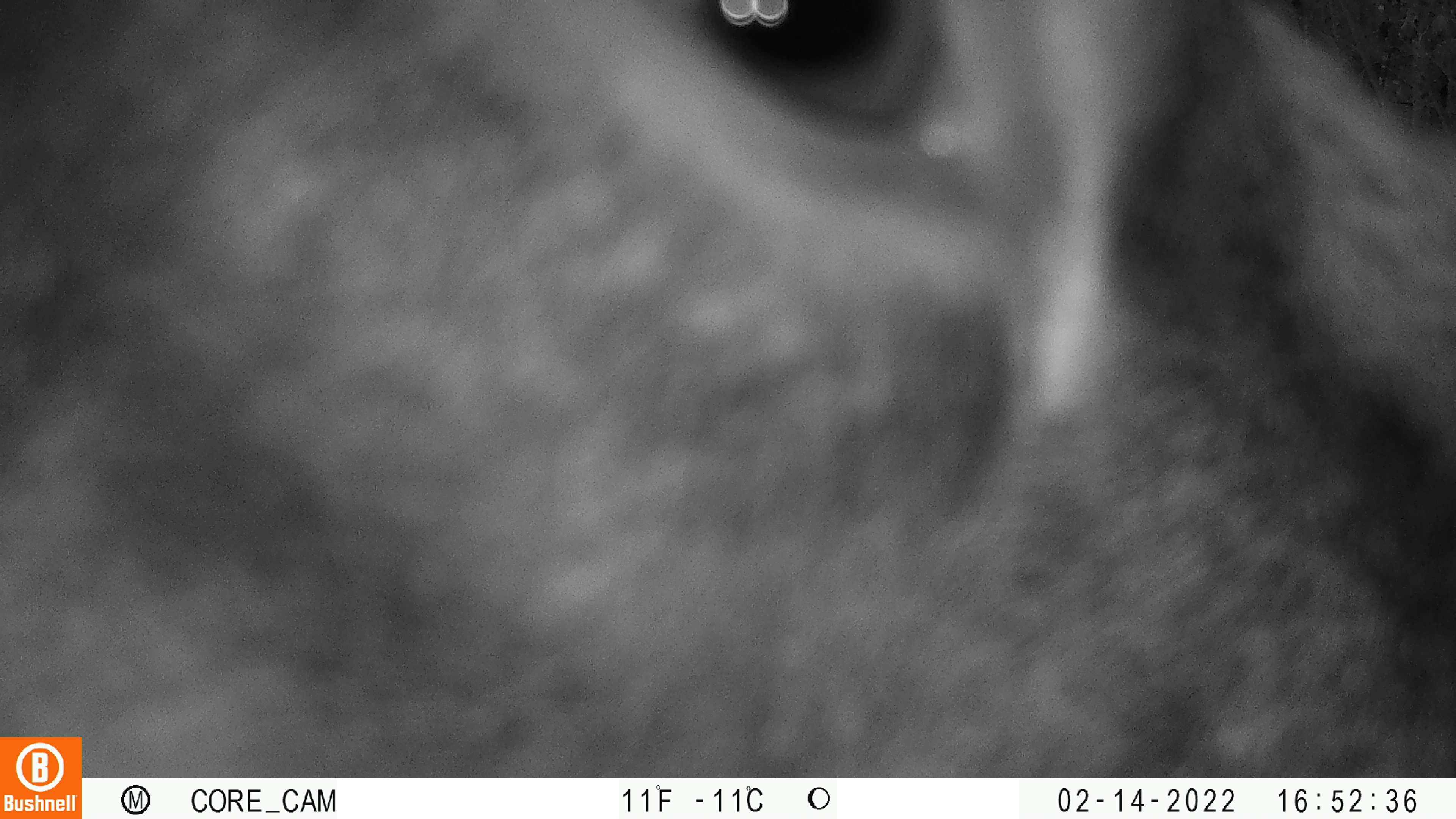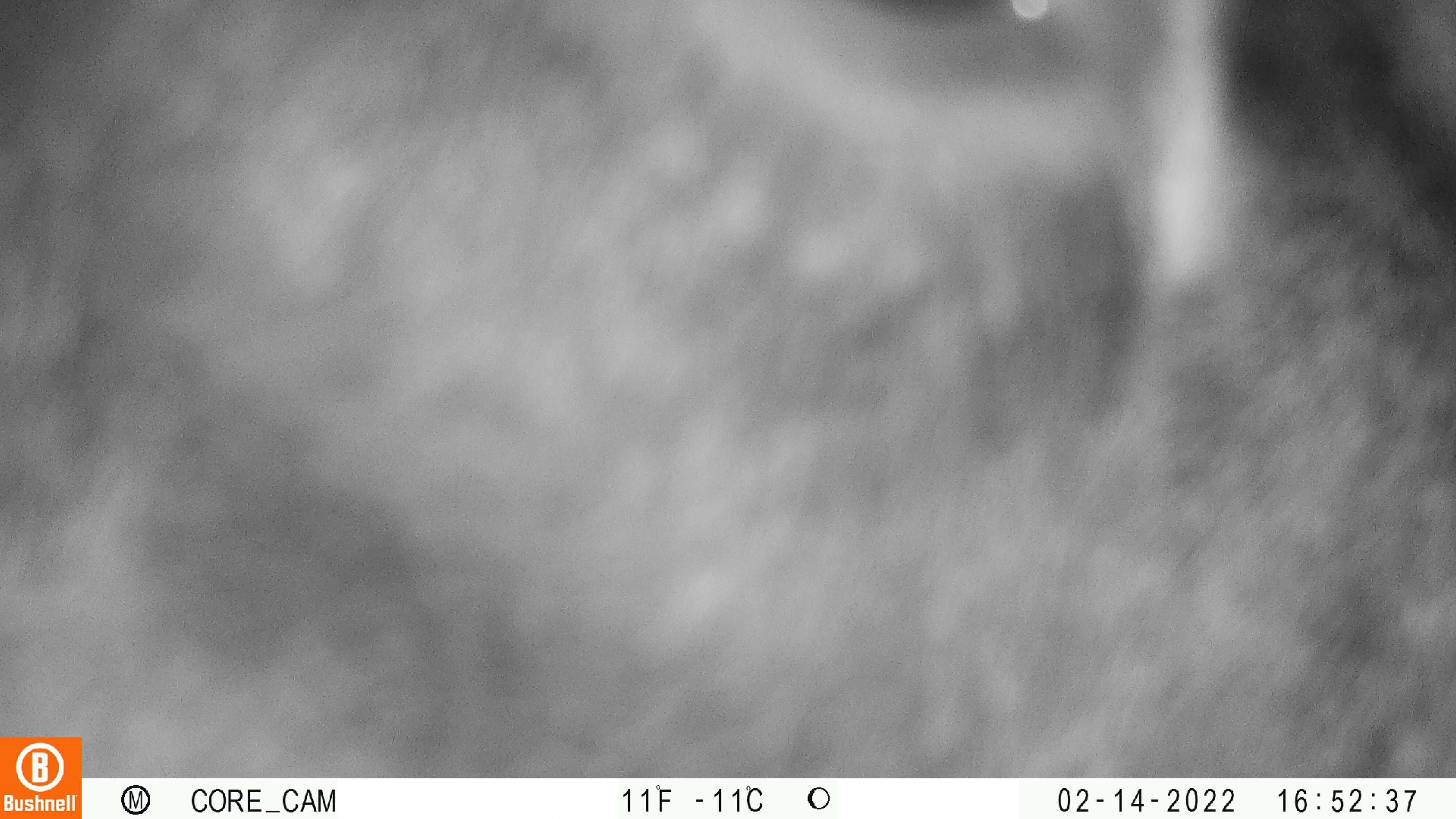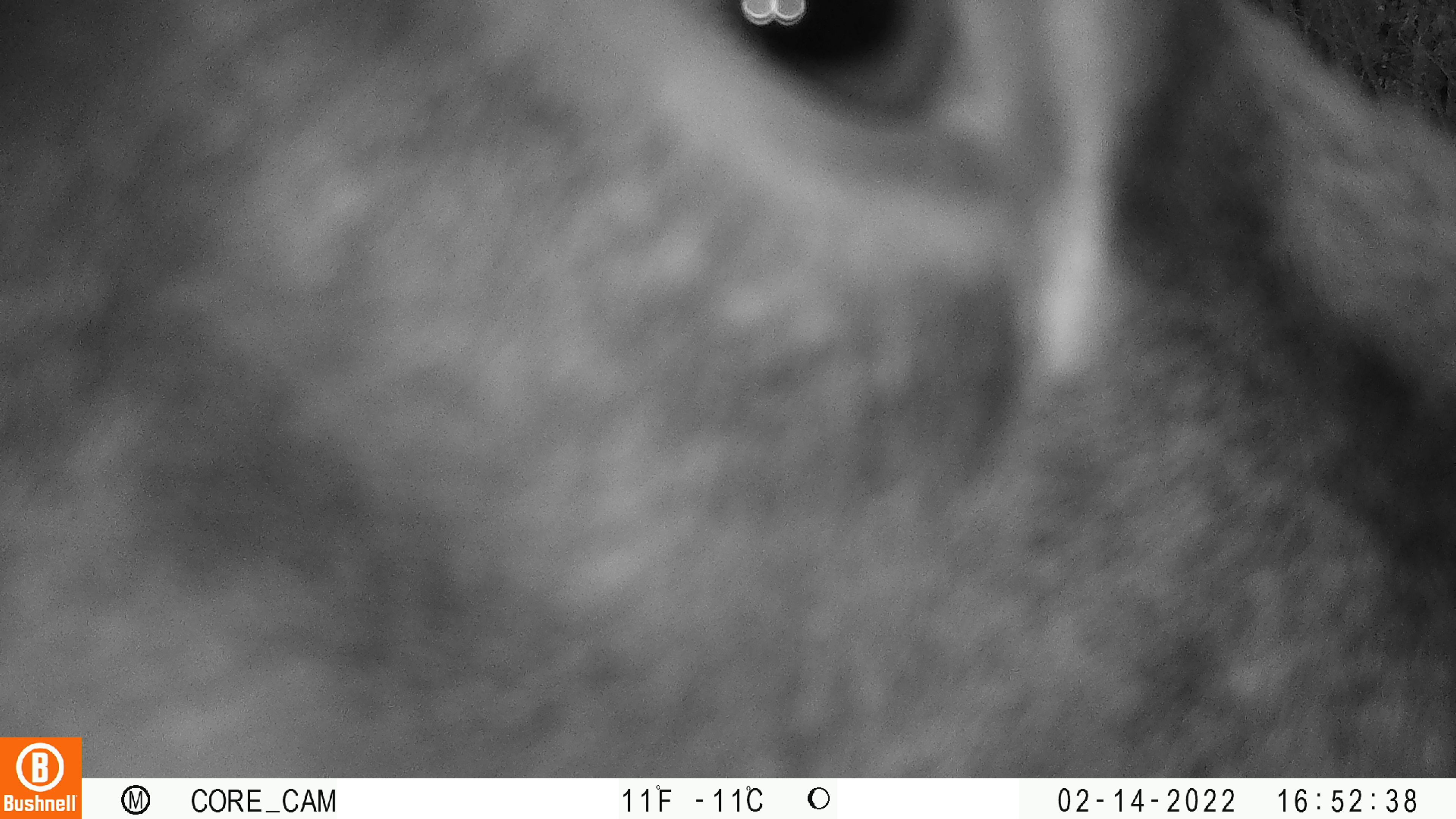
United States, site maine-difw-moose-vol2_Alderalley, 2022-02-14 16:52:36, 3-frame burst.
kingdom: Animalia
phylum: Chordata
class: Mammalia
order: Artiodactyla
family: Cervidae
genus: Alces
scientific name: Alces alces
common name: moose